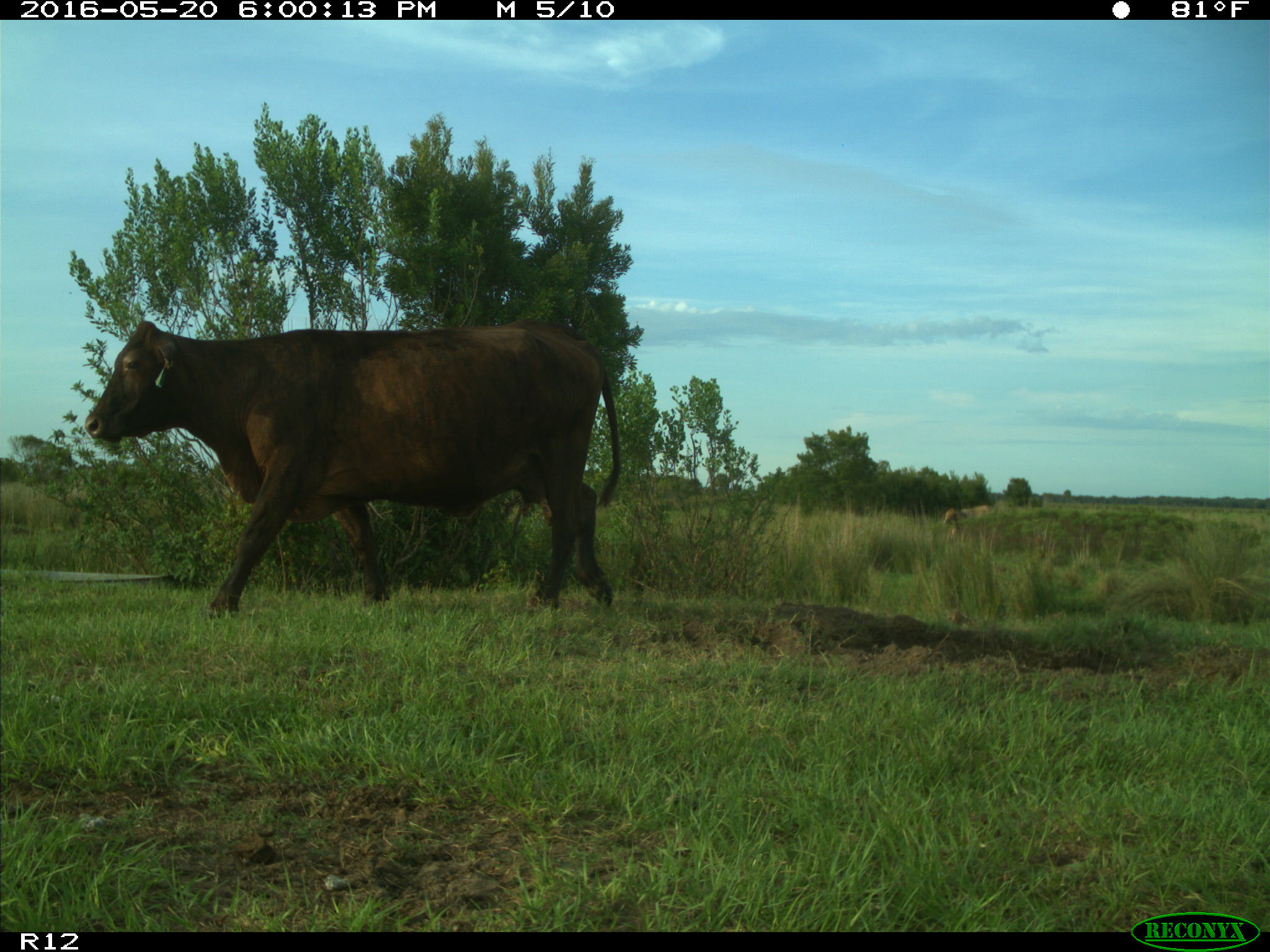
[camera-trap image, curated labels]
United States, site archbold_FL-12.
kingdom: Animalia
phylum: Chordata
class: Mammalia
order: Artiodactyla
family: Bovidae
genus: Bos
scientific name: Bos taurus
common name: domestic cow